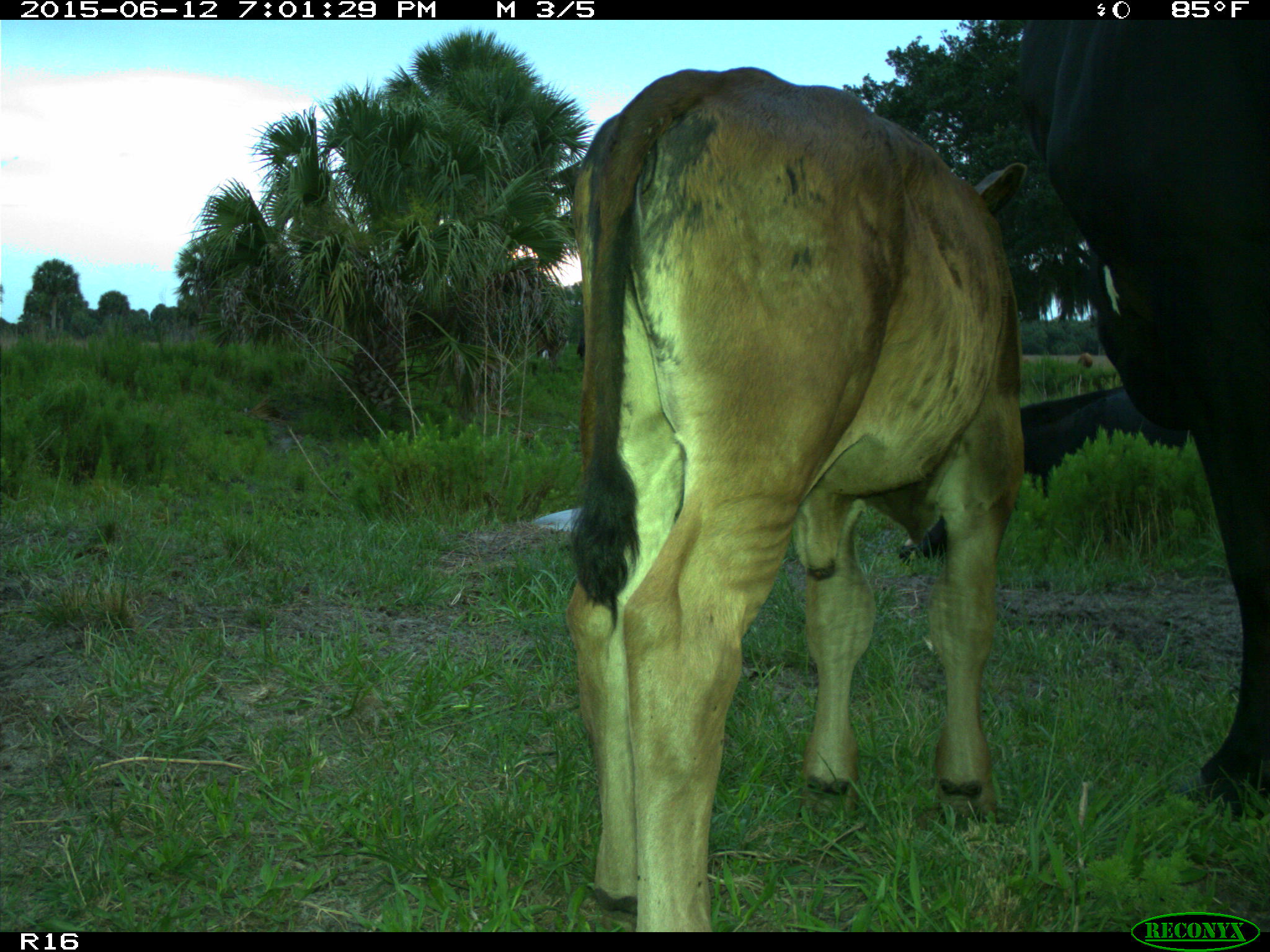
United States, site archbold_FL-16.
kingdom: Animalia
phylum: Chordata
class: Mammalia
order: Artiodactyla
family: Bovidae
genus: Bos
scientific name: Bos taurus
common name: domestic cow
Bos taurus (domestic cow).